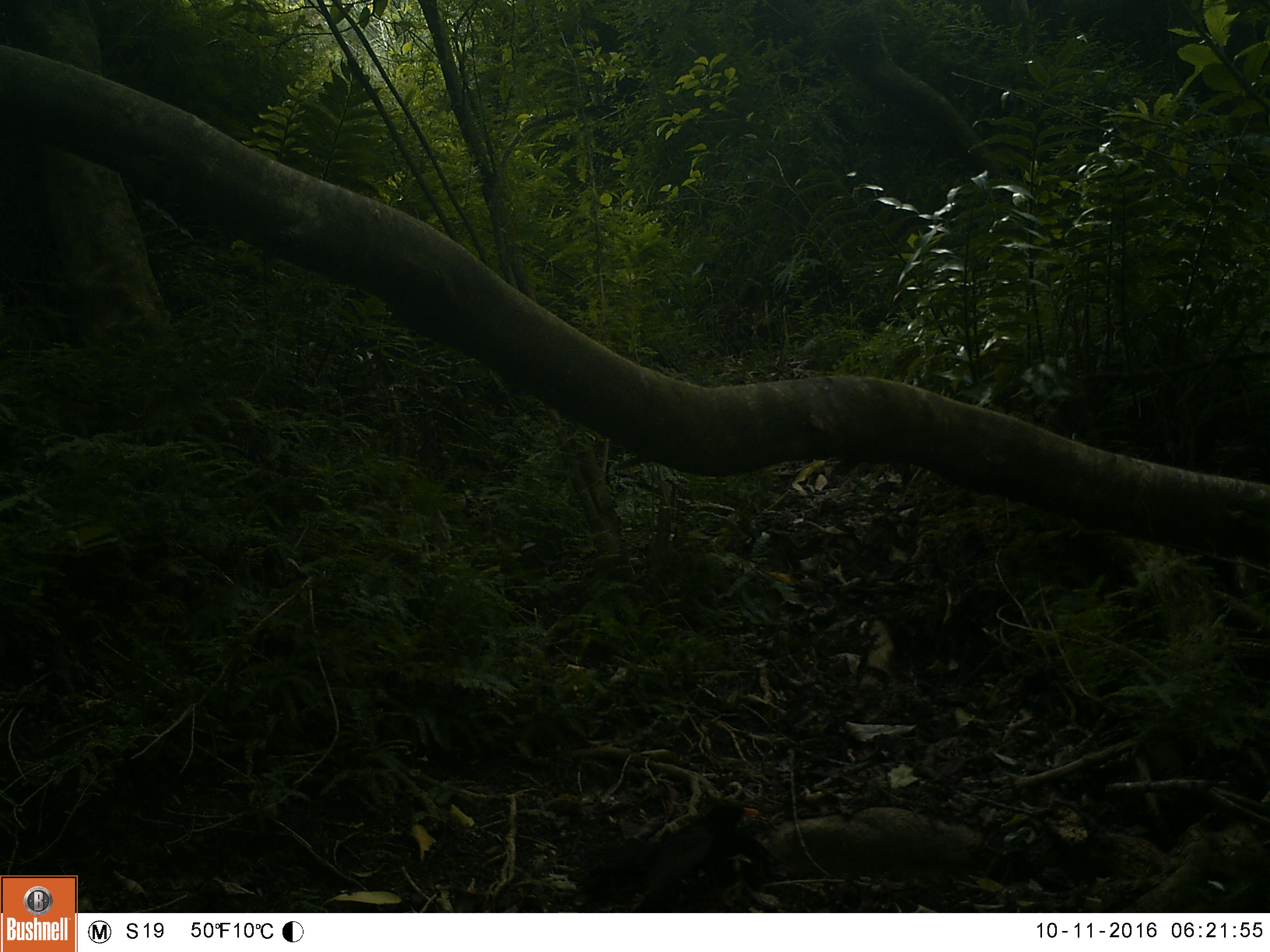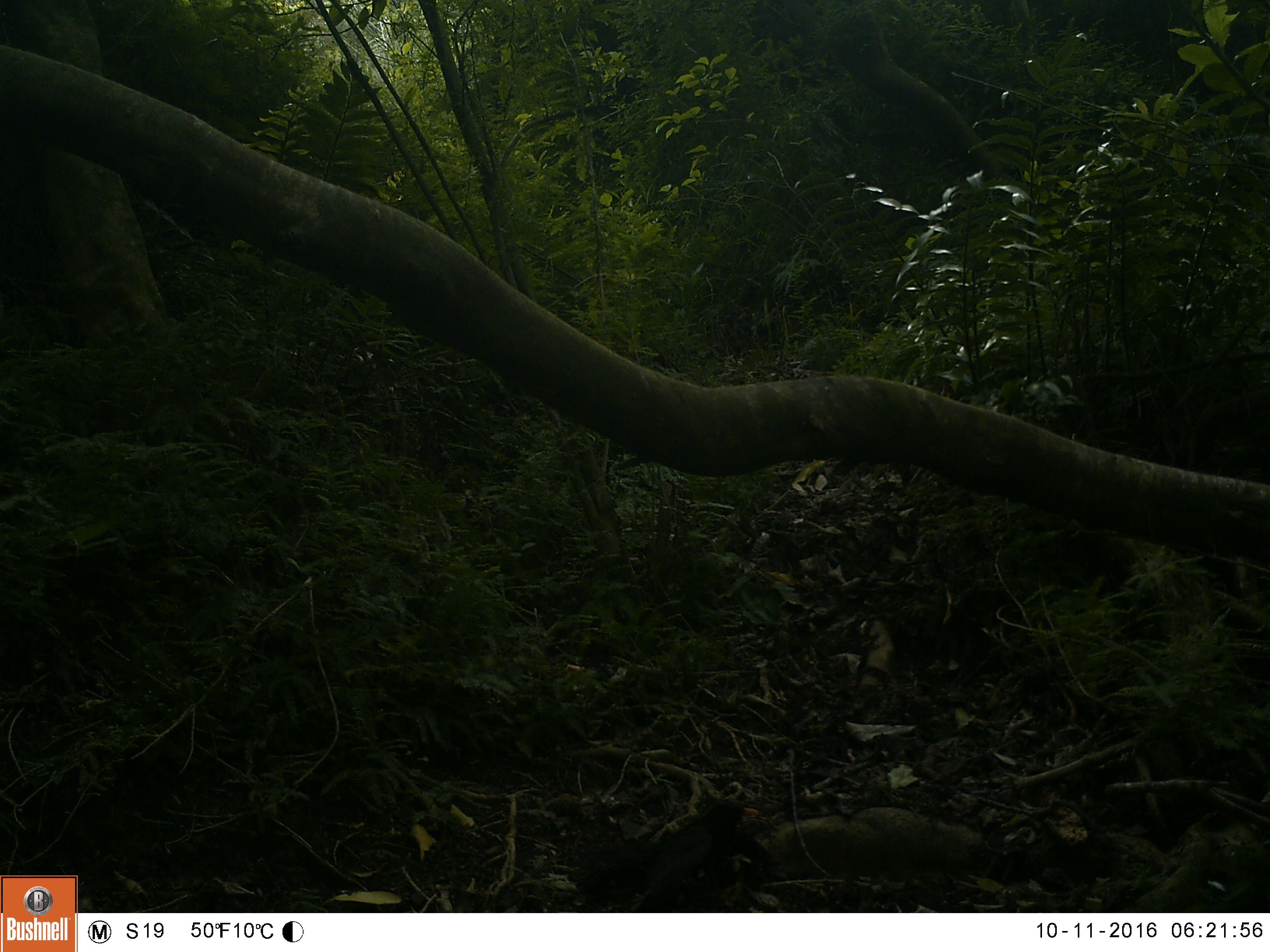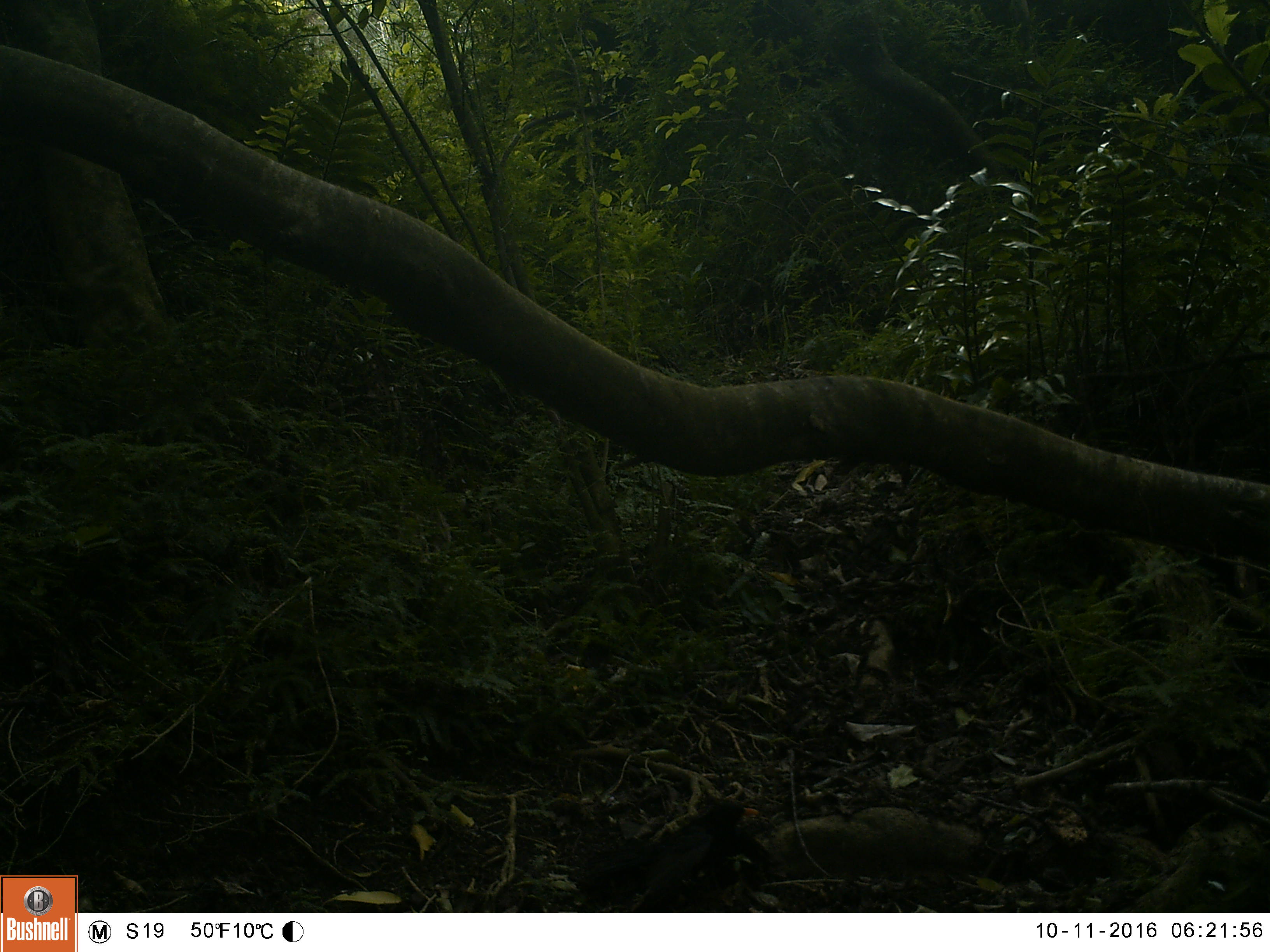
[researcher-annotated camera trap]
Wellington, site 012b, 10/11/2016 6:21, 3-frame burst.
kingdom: Animalia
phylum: Chordata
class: Aves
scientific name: Aves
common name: bird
Bird (Aves).